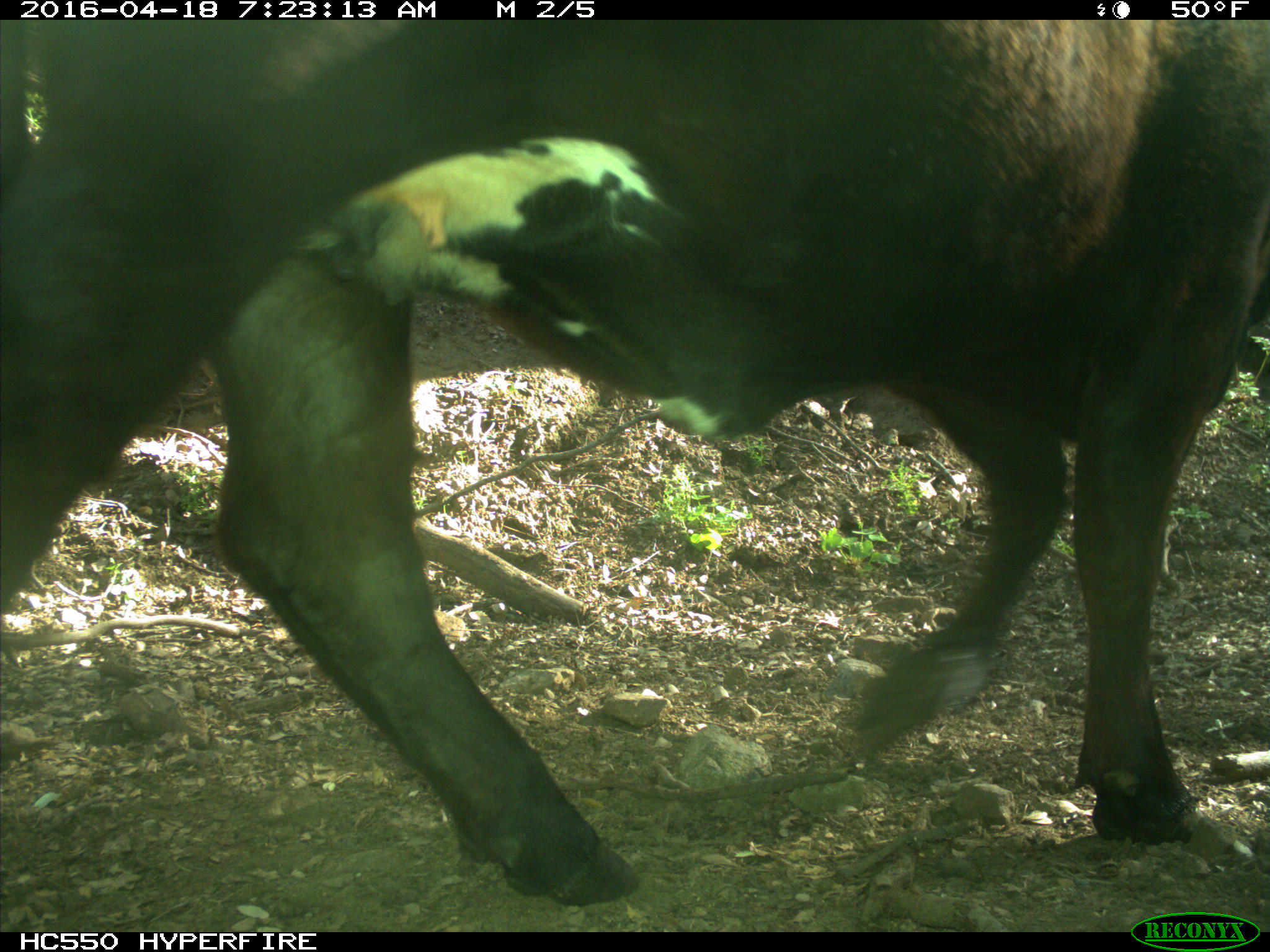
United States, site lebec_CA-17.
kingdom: Animalia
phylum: Chordata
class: Mammalia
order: Artiodactyla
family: Bovidae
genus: Bos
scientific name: Bos taurus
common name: domestic cow